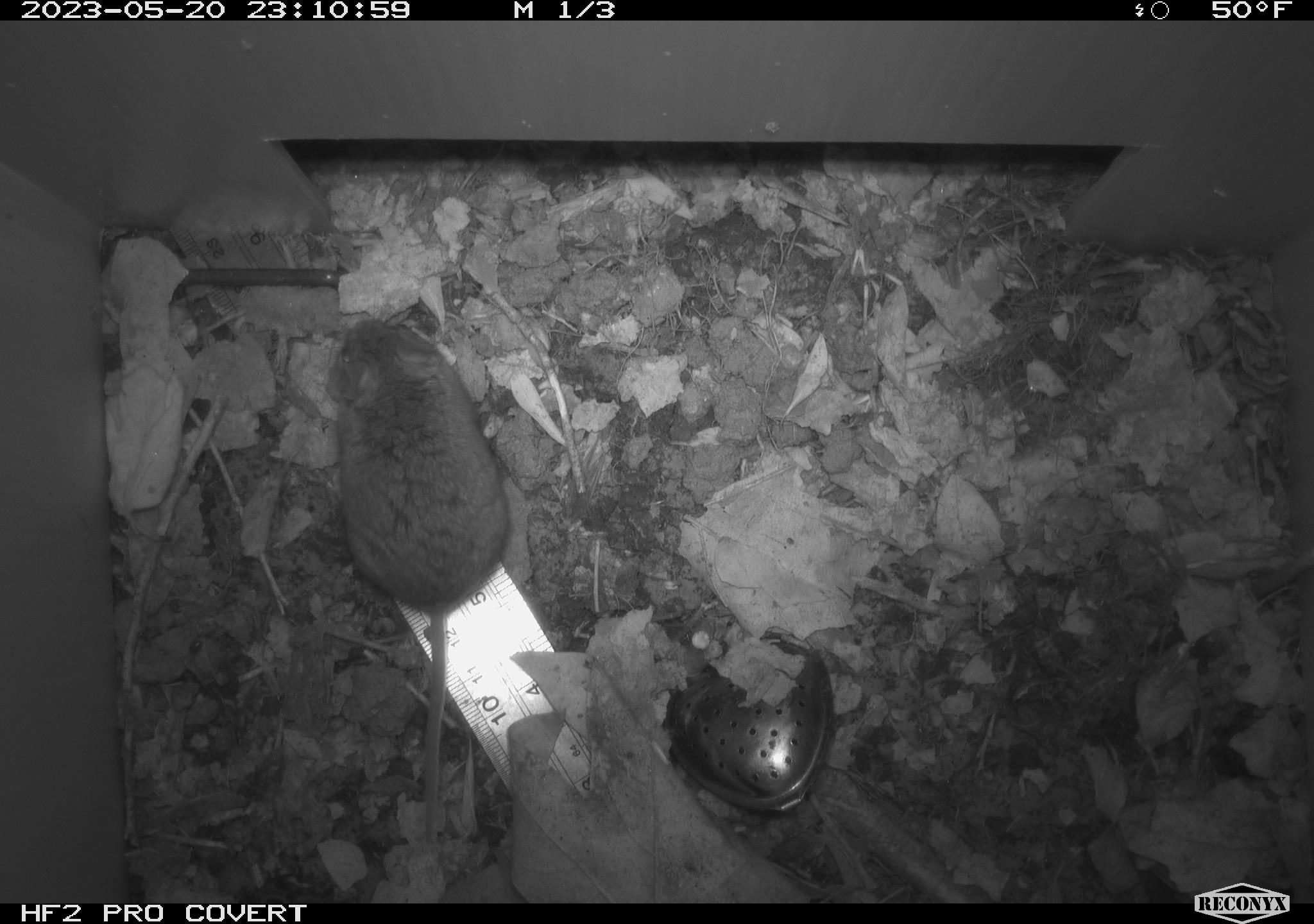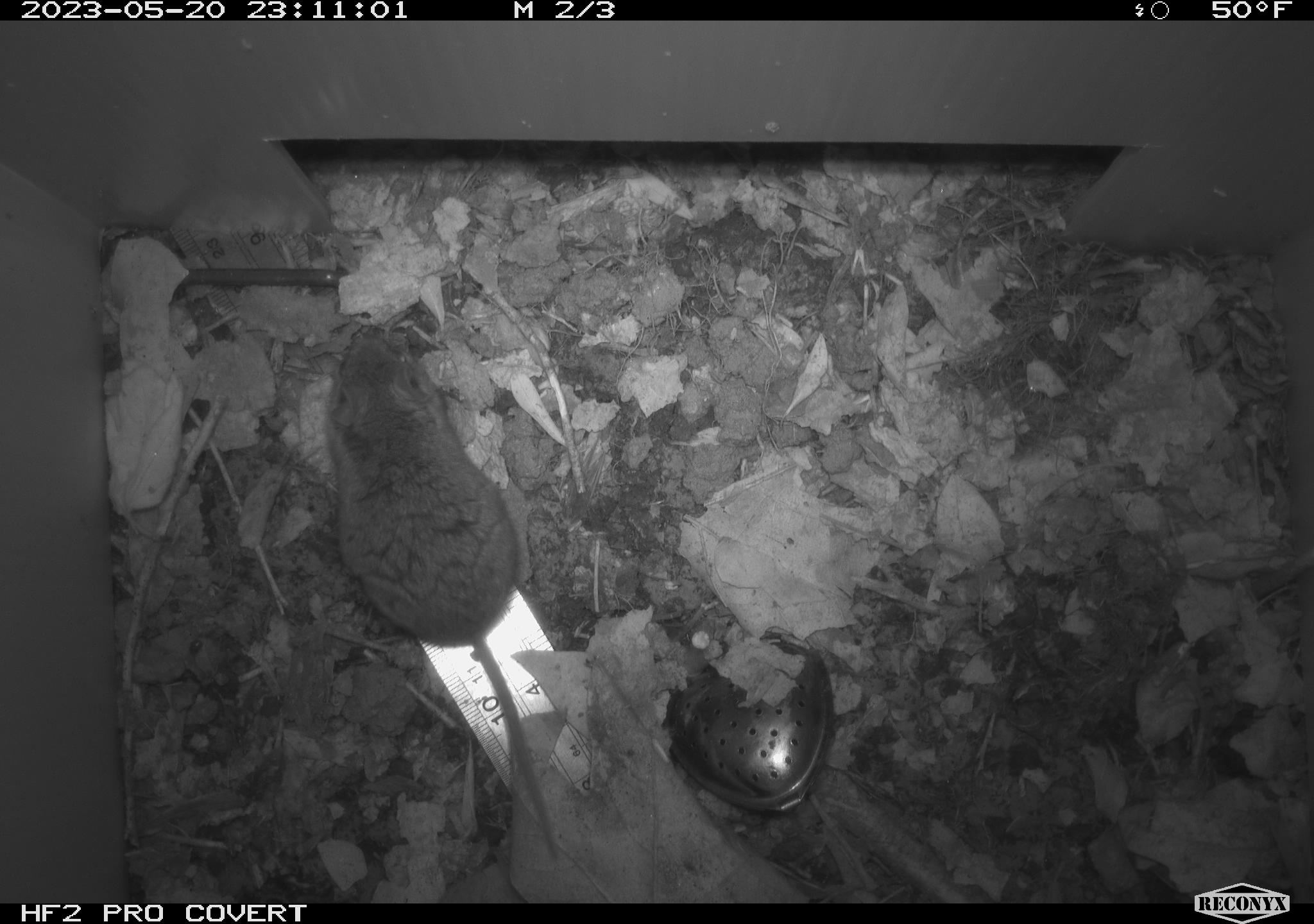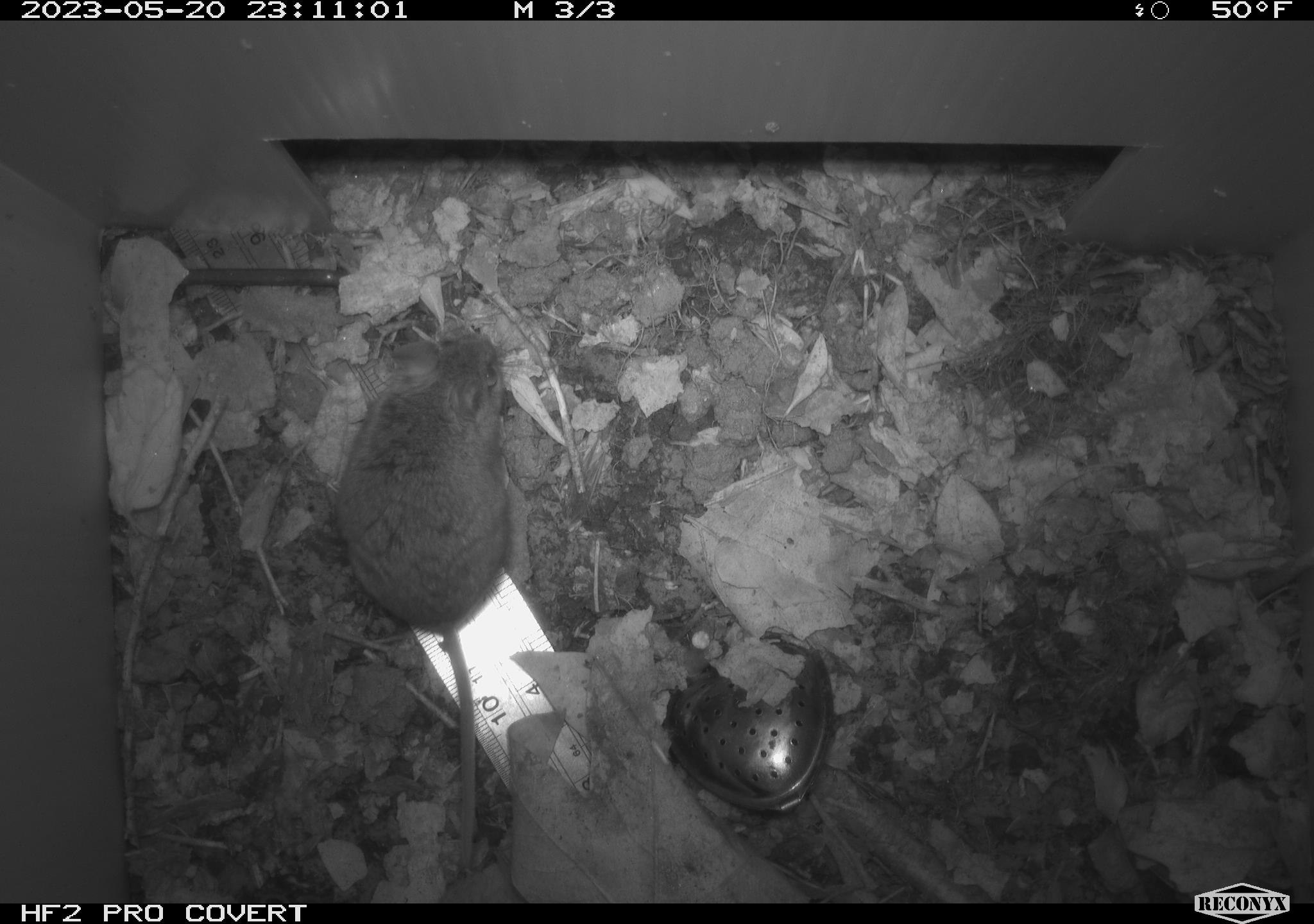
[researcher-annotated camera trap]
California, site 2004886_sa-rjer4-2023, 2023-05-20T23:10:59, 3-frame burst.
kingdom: Animalia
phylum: Chordata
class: Mammalia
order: Rodentia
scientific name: Rodentia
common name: mouse species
Mouse species (Rodentia).